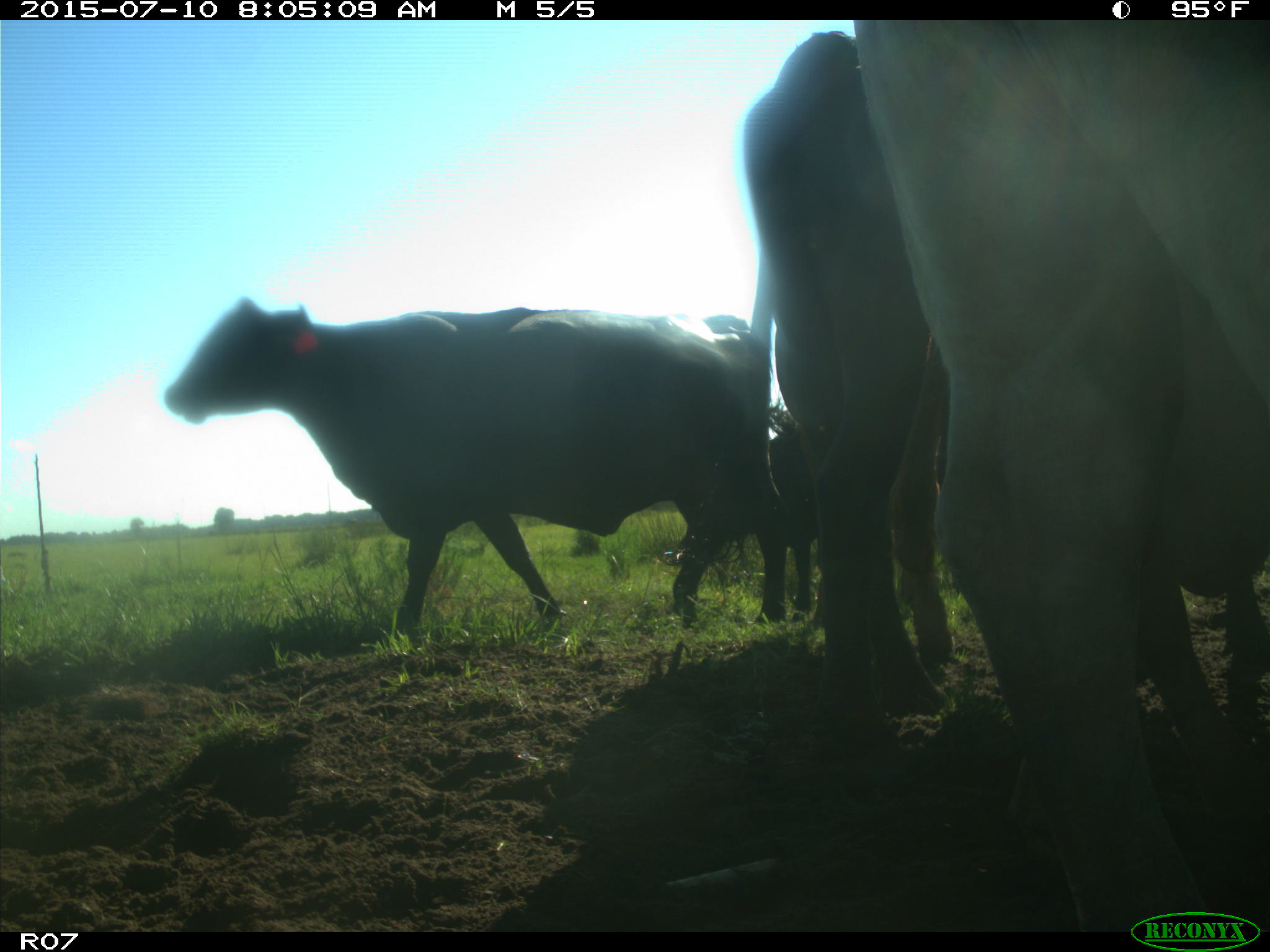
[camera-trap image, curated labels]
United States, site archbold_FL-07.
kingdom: Animalia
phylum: Chordata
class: Mammalia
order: Artiodactyla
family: Bovidae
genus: Bos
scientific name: Bos taurus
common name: domestic cow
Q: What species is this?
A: Bos taurus (domestic cow).